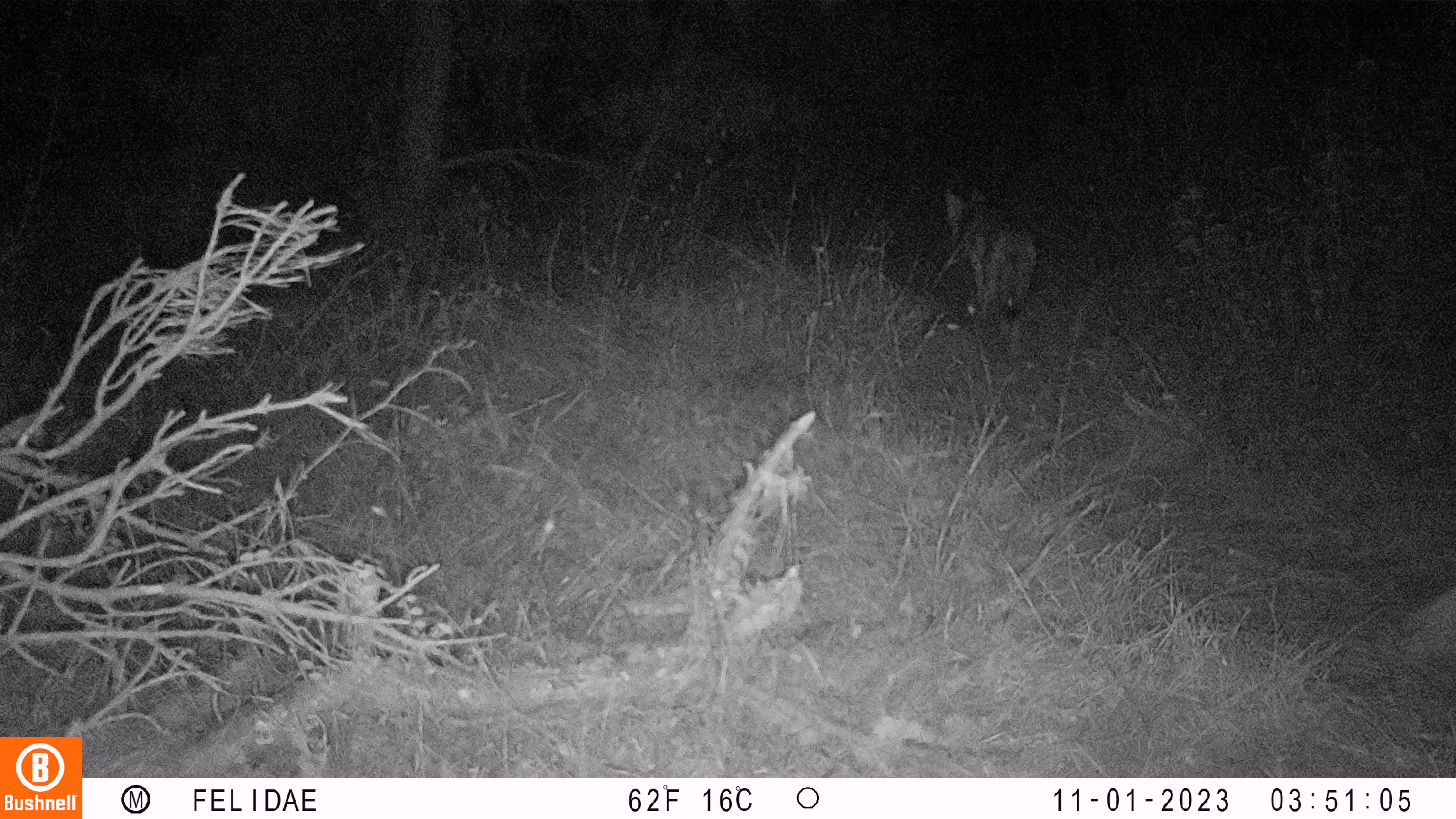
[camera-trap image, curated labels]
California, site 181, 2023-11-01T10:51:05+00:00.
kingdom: Animalia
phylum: Chordata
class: Mammalia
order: Carnivora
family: Canidae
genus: Canis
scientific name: Canis latrans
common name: coyote